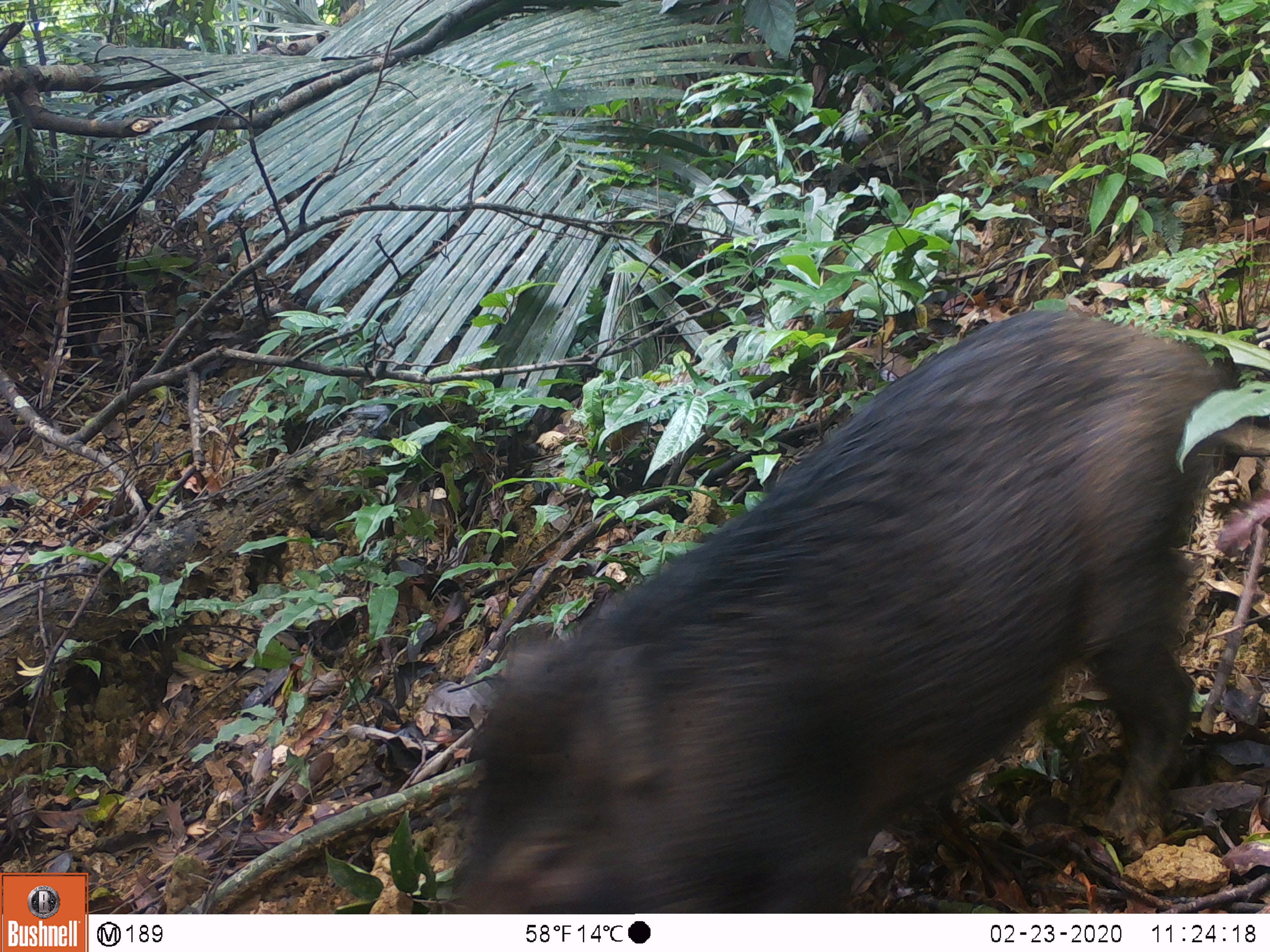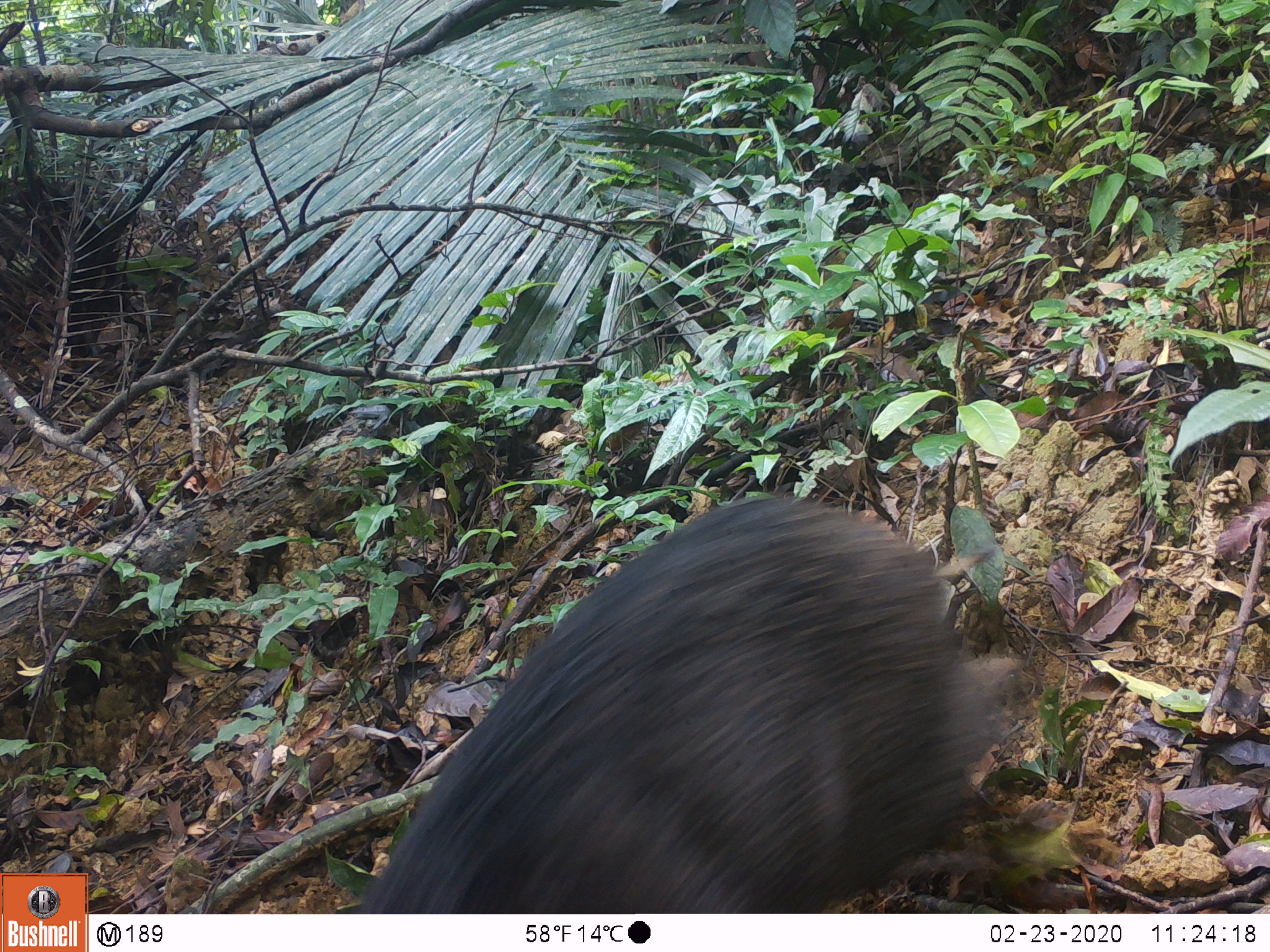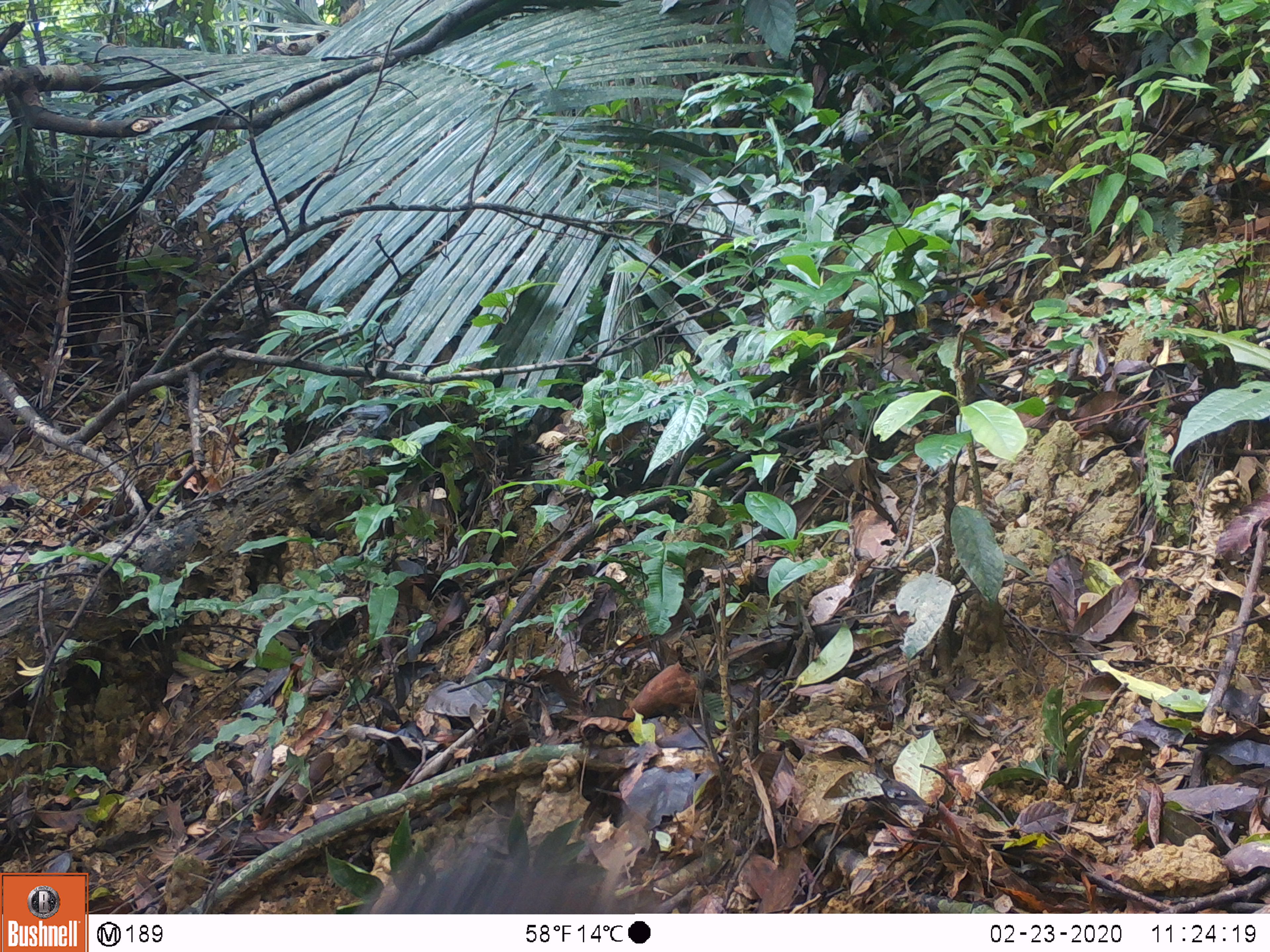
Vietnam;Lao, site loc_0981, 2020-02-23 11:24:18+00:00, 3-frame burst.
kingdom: Animalia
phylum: Chordata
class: Mammalia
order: Artiodactyla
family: Suidae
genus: Sus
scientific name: Sus scrofa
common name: eurasian wild pig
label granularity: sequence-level